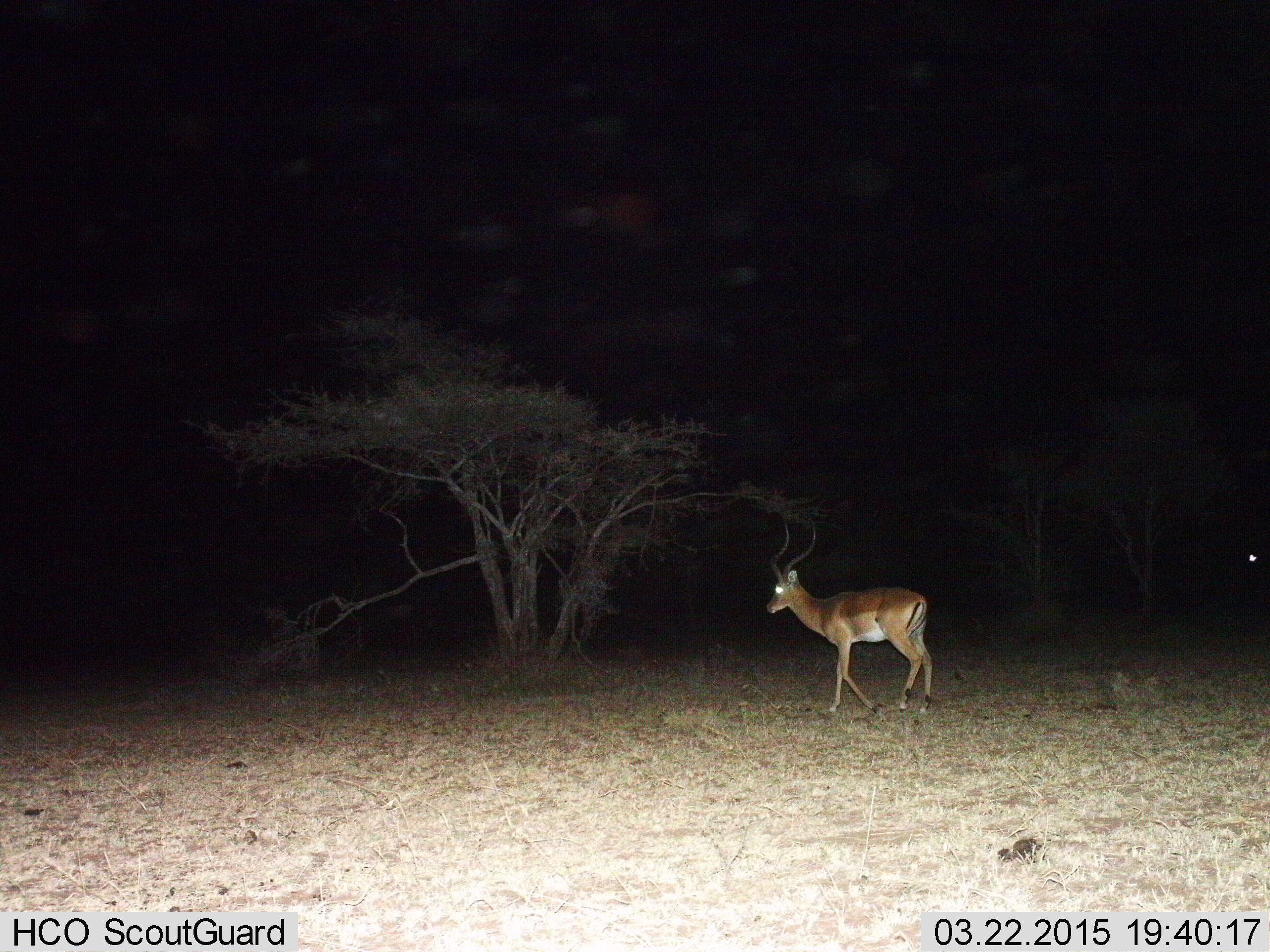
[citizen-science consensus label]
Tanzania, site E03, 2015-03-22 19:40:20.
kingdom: Animalia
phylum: Chordata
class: Mammalia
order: Artiodactyla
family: Bovidae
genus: Aepyceros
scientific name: Aepyceros melampus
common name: impala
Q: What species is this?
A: Impala (Aepyceros melampus).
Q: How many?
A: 1.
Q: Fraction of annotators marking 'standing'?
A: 20%.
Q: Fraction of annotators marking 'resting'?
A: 0%.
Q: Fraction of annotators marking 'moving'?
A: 90%.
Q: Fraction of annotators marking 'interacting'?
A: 0%.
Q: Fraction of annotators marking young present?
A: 0%.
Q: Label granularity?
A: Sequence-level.